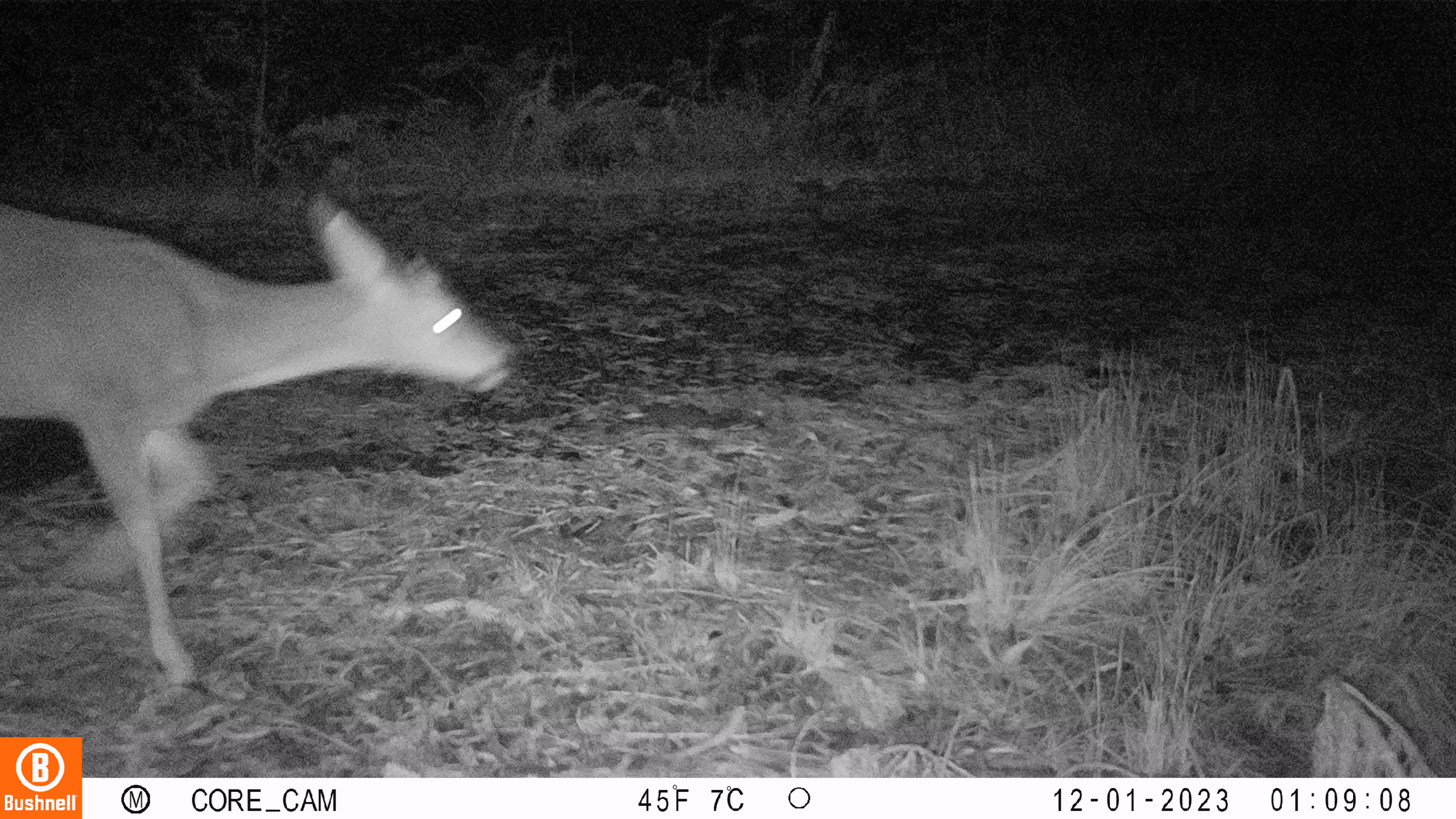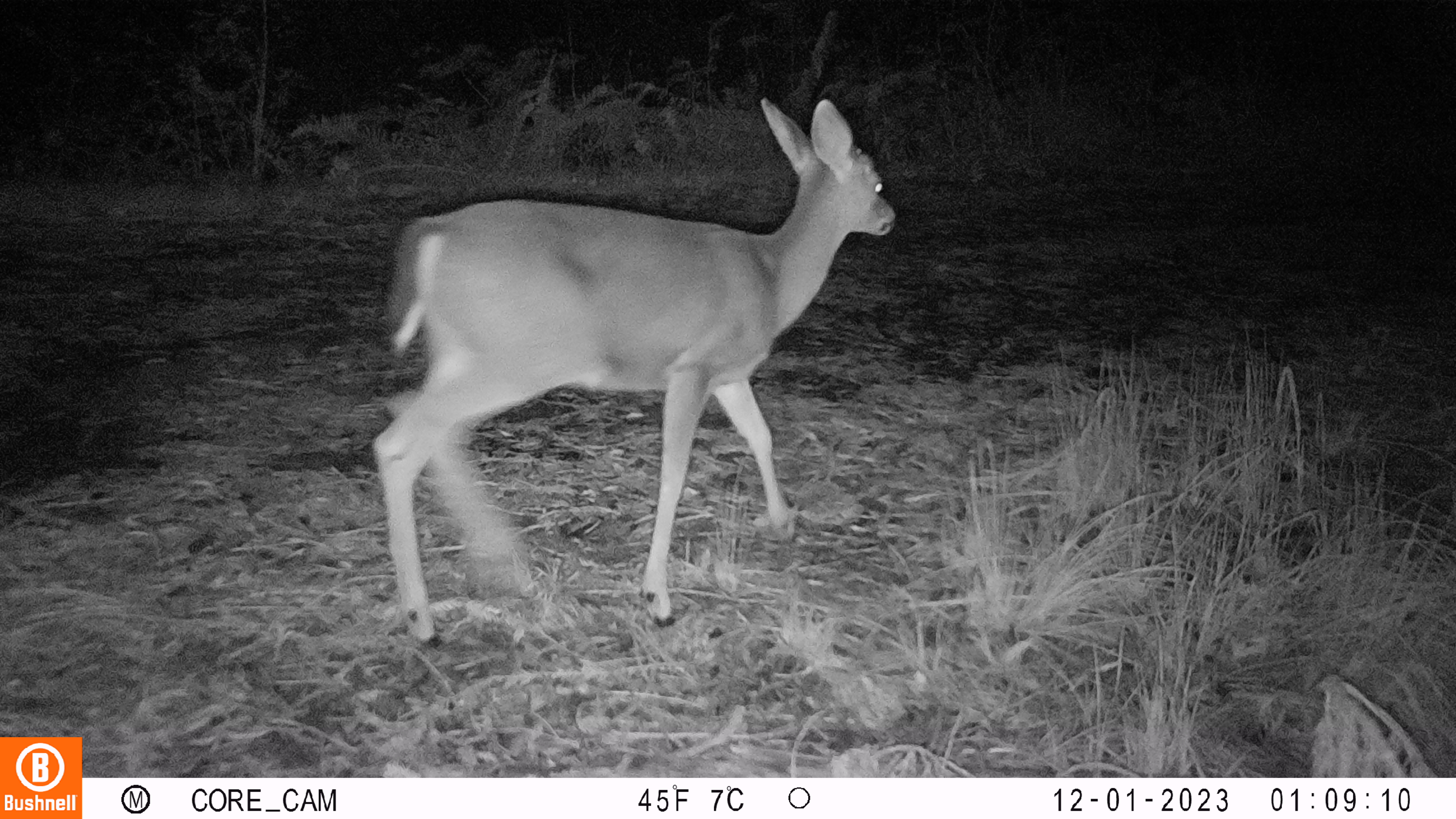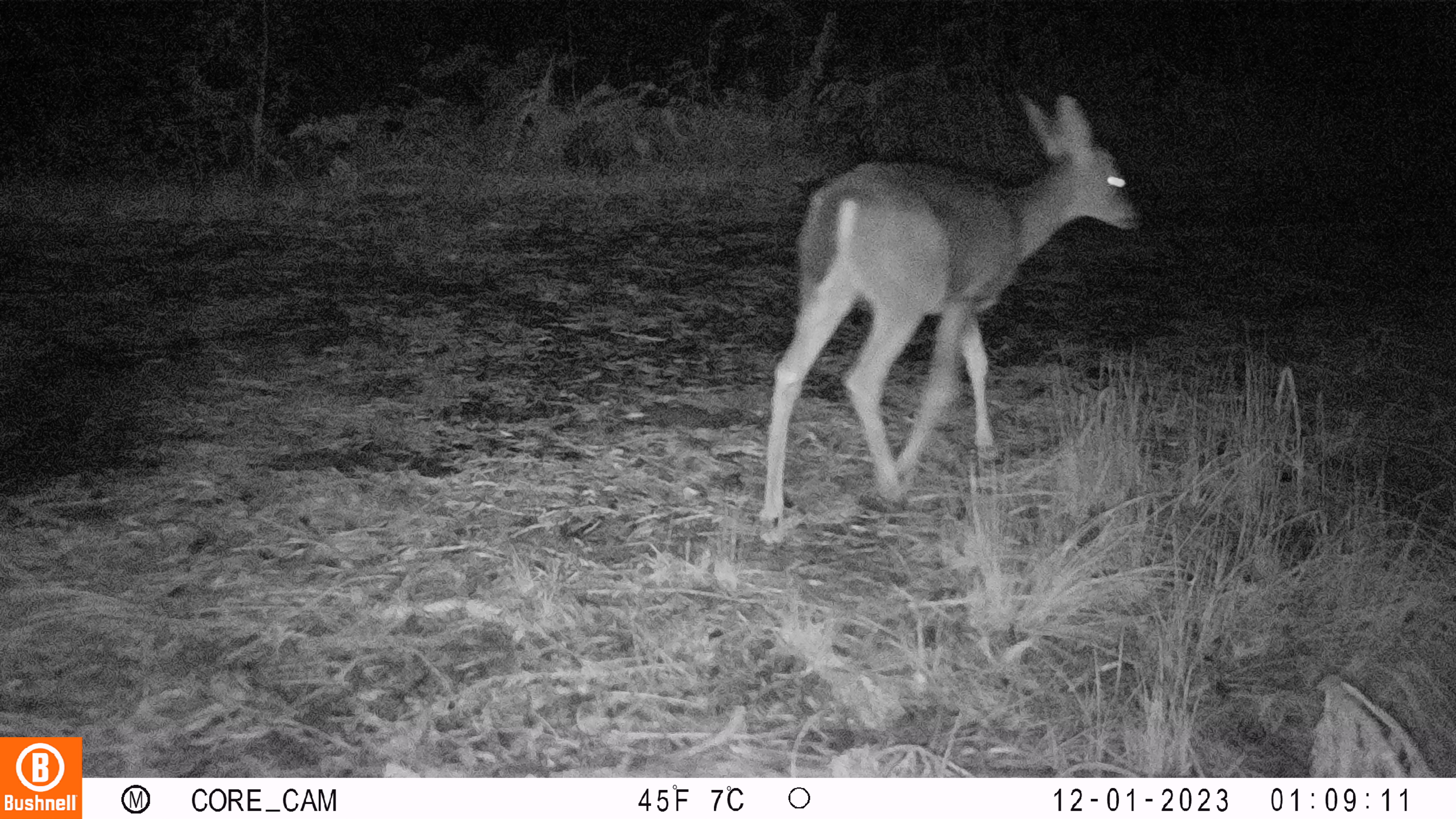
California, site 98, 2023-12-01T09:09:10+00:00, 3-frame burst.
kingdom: Animalia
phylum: Chordata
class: Mammalia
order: Artiodactyla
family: Cervidae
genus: Odocoileus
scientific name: Odocoileus hemionus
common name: mule deer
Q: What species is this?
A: Mule deer (Odocoileus hemionus).